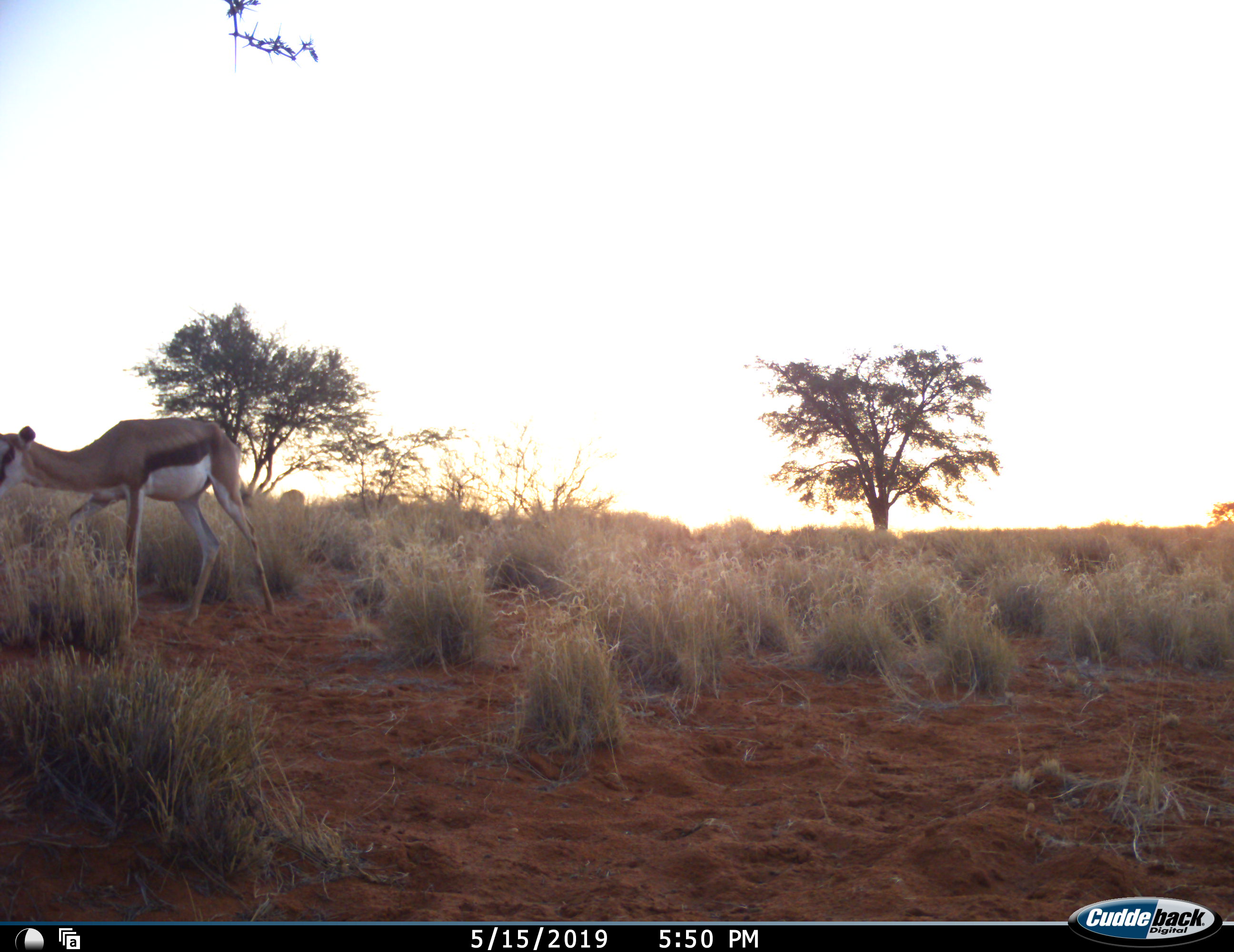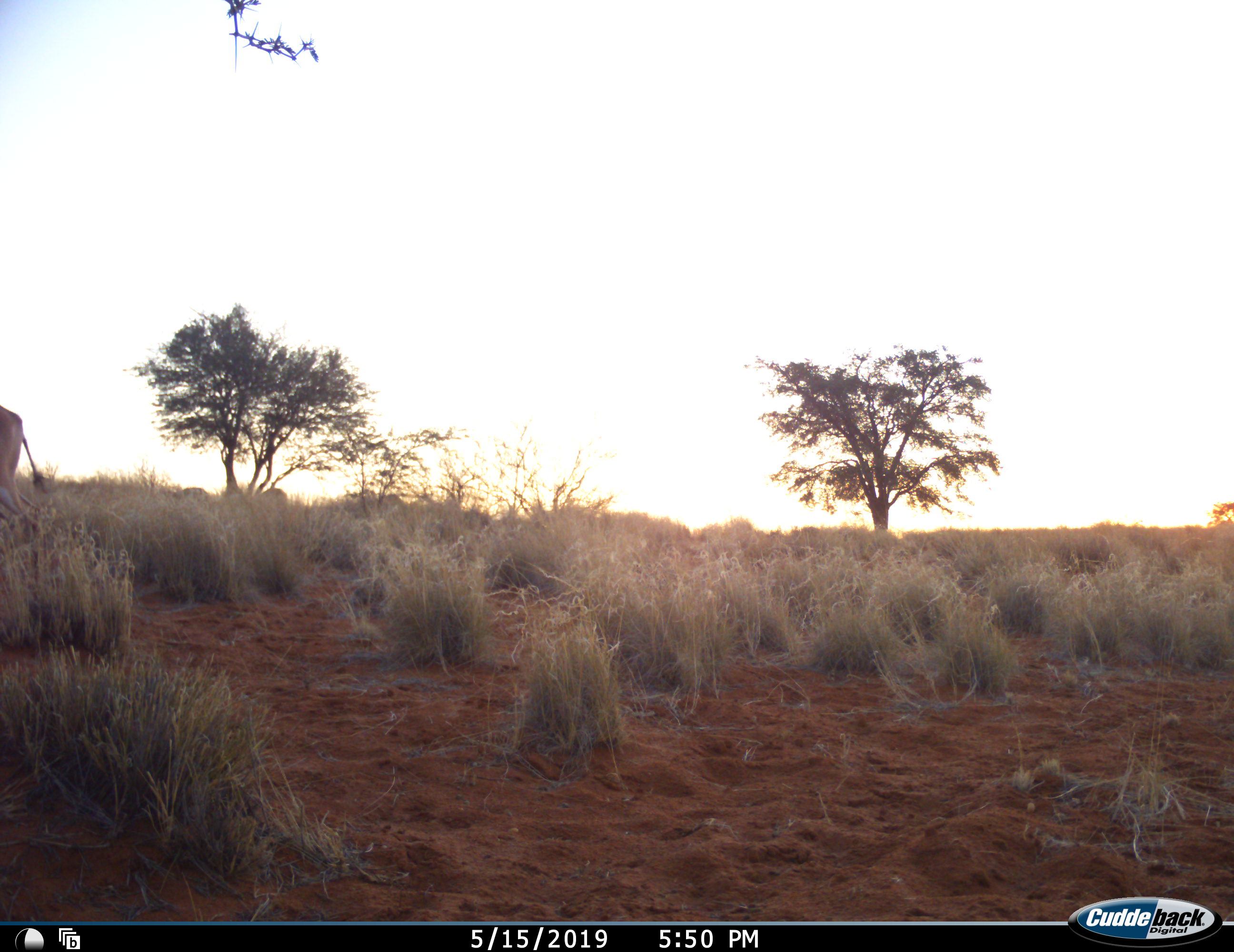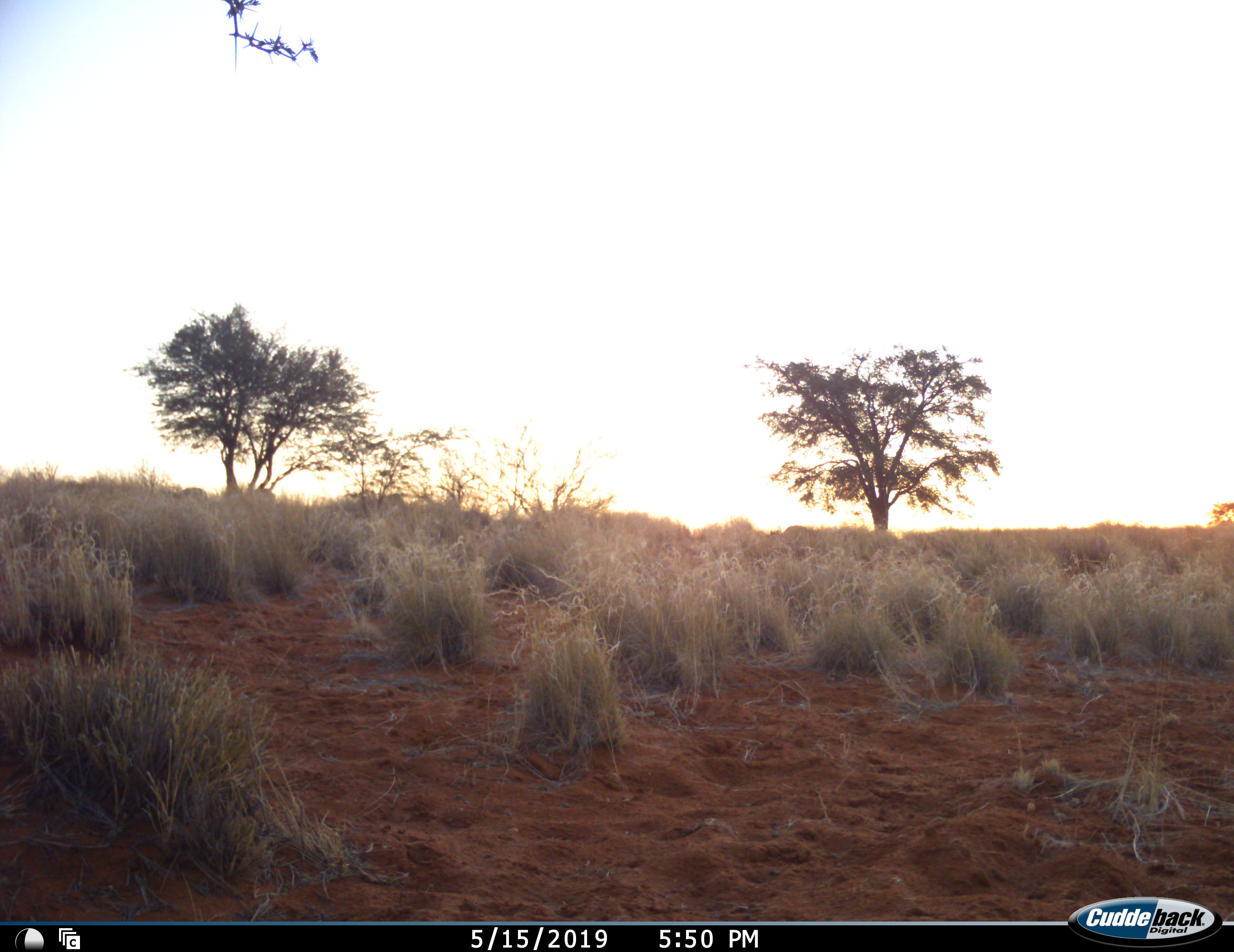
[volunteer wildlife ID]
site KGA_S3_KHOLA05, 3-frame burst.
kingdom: Animalia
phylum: Chordata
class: Mammalia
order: Artiodactyla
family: Bovidae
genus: Antidorcas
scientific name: Antidorcas marsupialis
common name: springbok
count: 2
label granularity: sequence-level